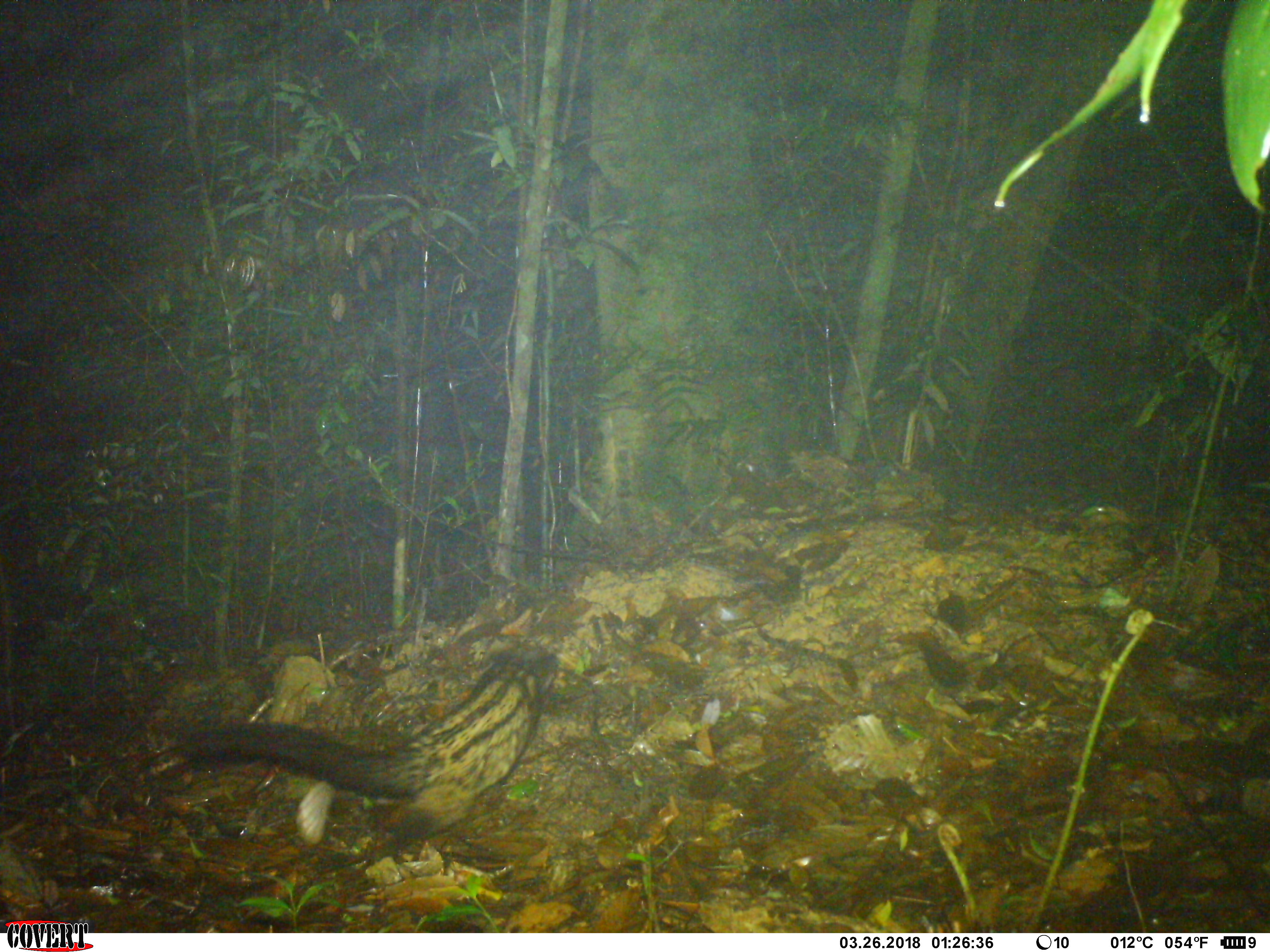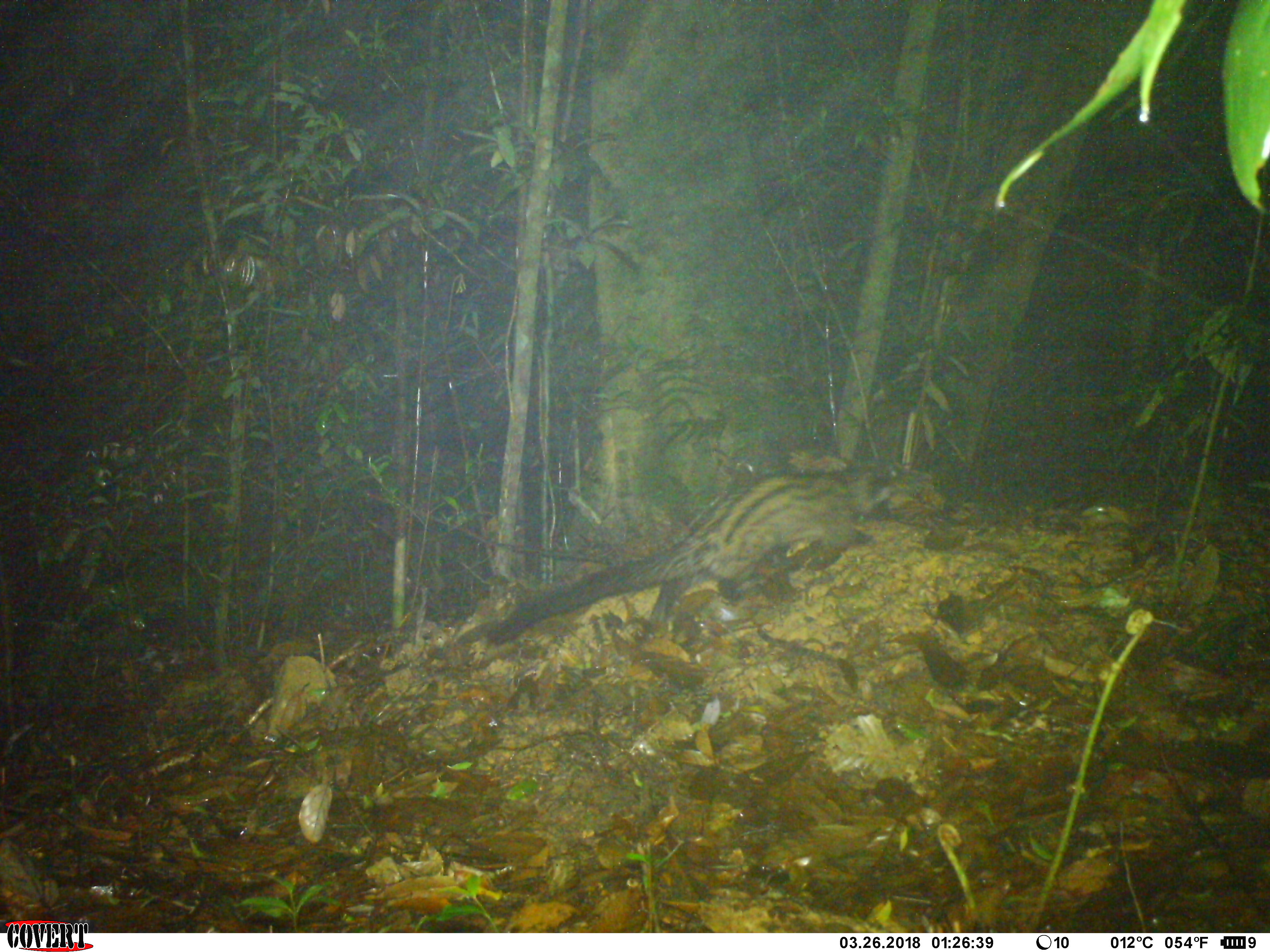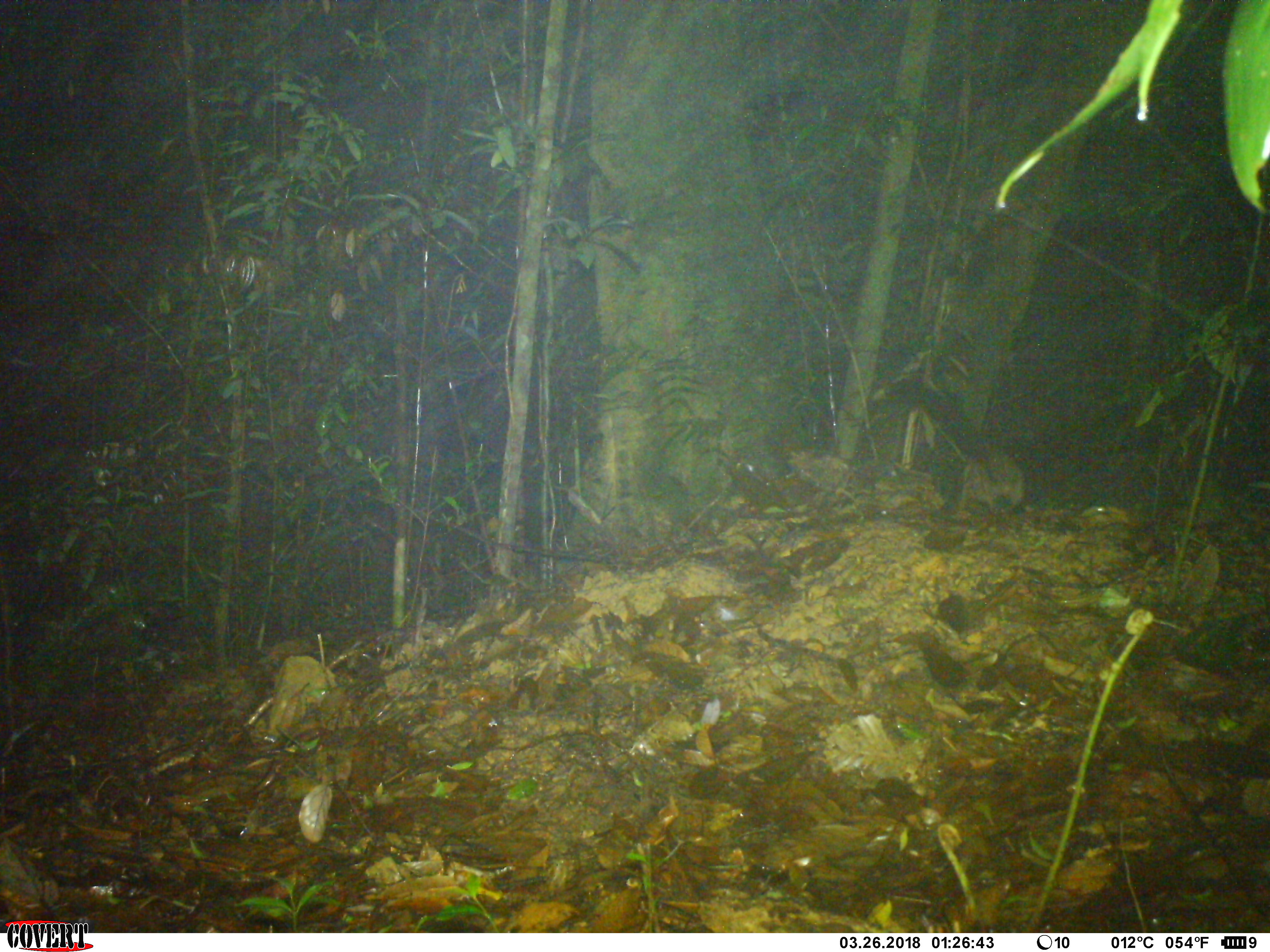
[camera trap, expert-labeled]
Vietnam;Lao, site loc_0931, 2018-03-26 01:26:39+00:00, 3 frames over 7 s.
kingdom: Animalia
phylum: Chordata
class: Mammalia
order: Carnivora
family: Viverridae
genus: Paradoxurus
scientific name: Paradoxurus hermaphroditus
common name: common palm civet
Common palm civet (Paradoxurus hermaphroditus). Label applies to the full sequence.